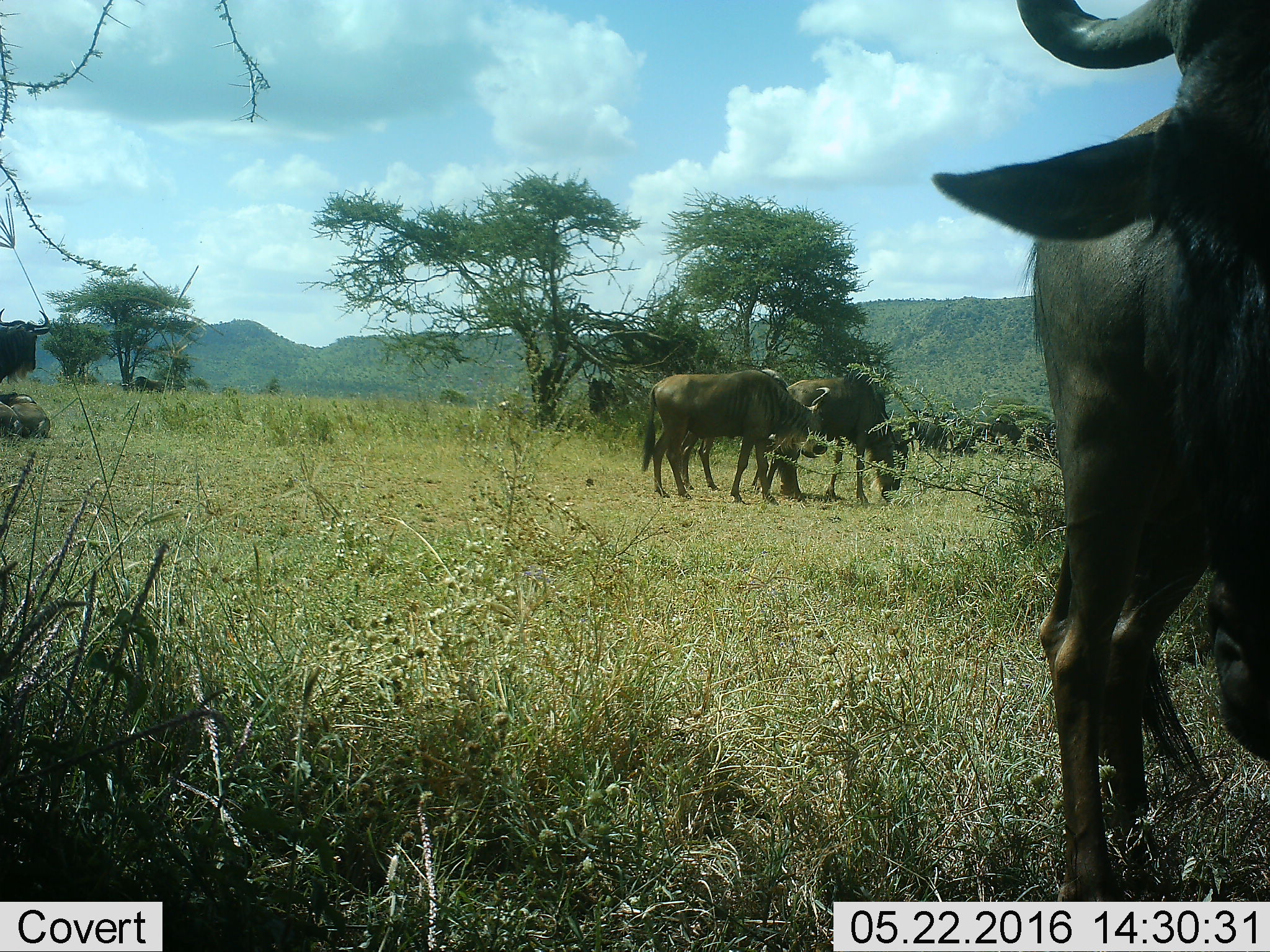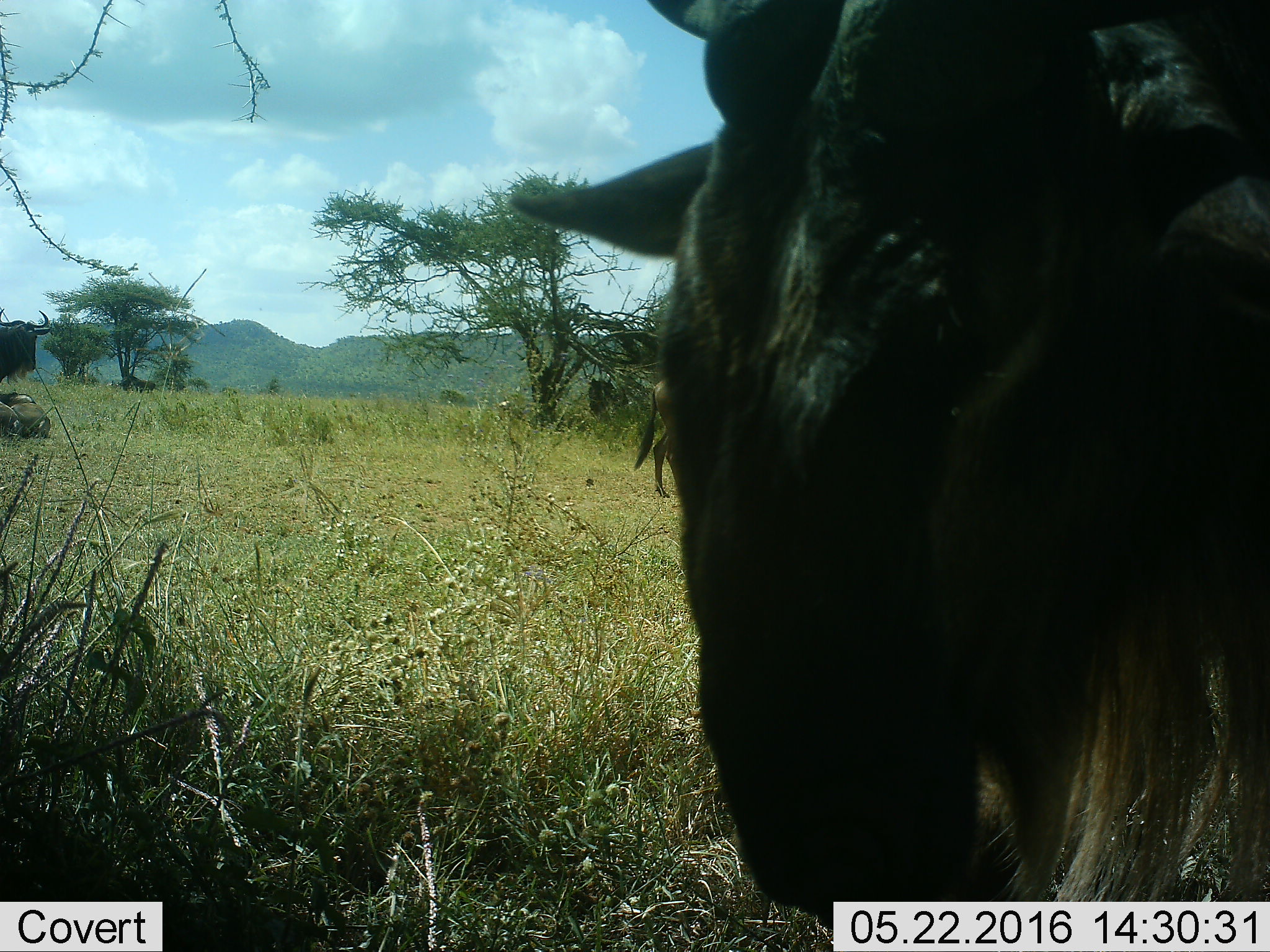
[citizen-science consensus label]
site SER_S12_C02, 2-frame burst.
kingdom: Animalia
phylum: Chordata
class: Mammalia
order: Artiodactyla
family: Bovidae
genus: Connochaetes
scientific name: Connochaetes taurinus taurinus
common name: blue wildebeest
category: wildebeestblue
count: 7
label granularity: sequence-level